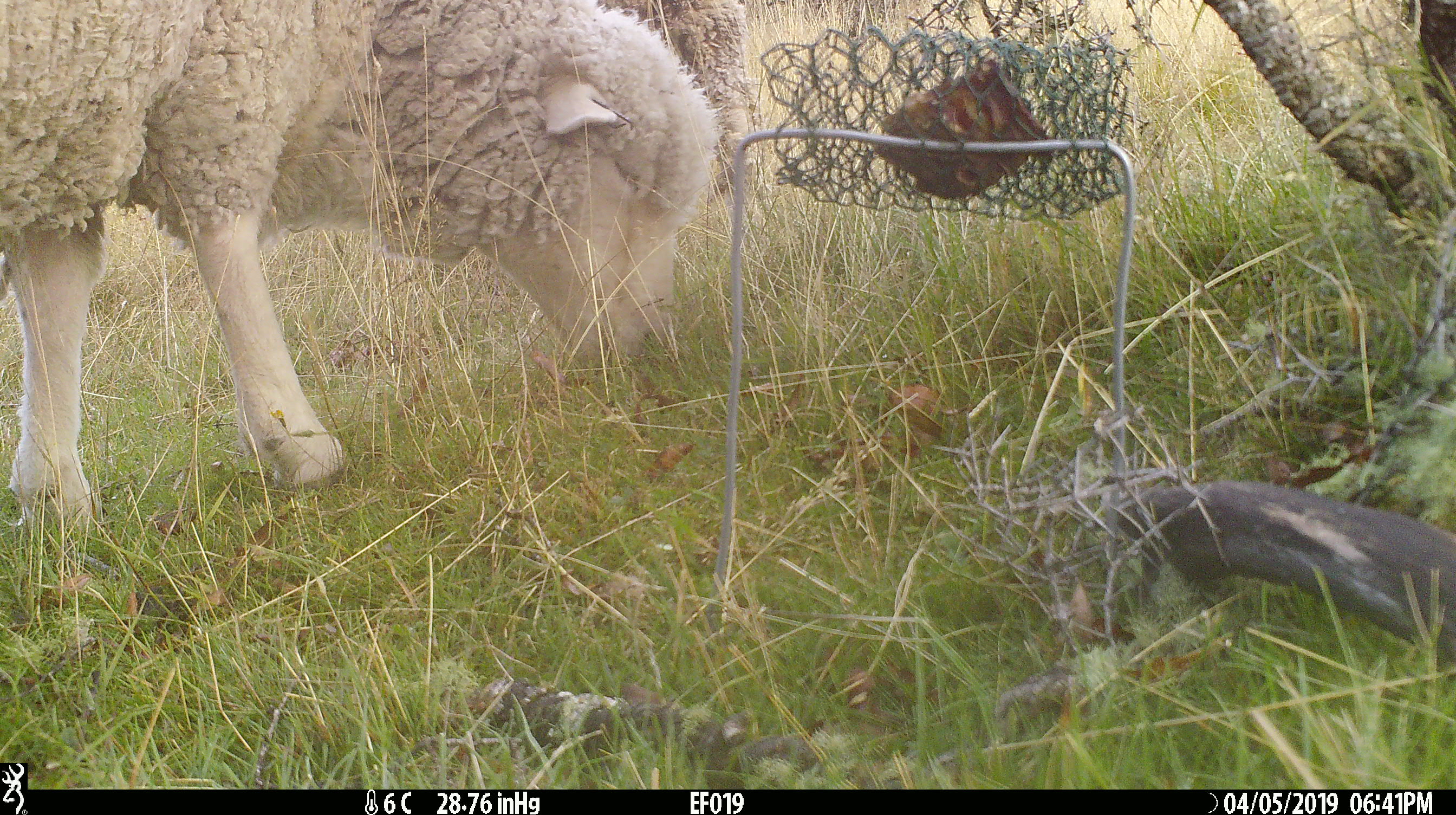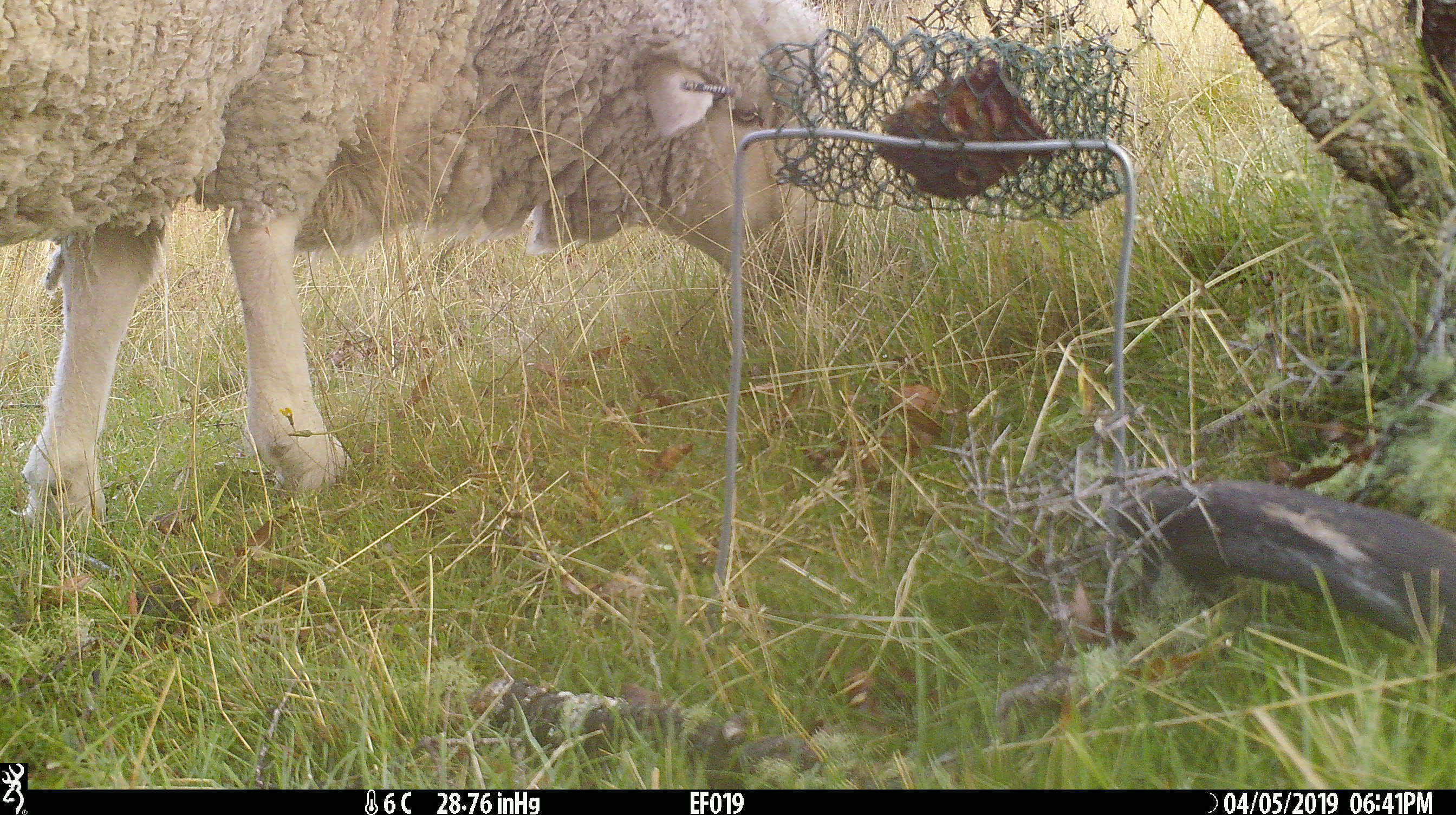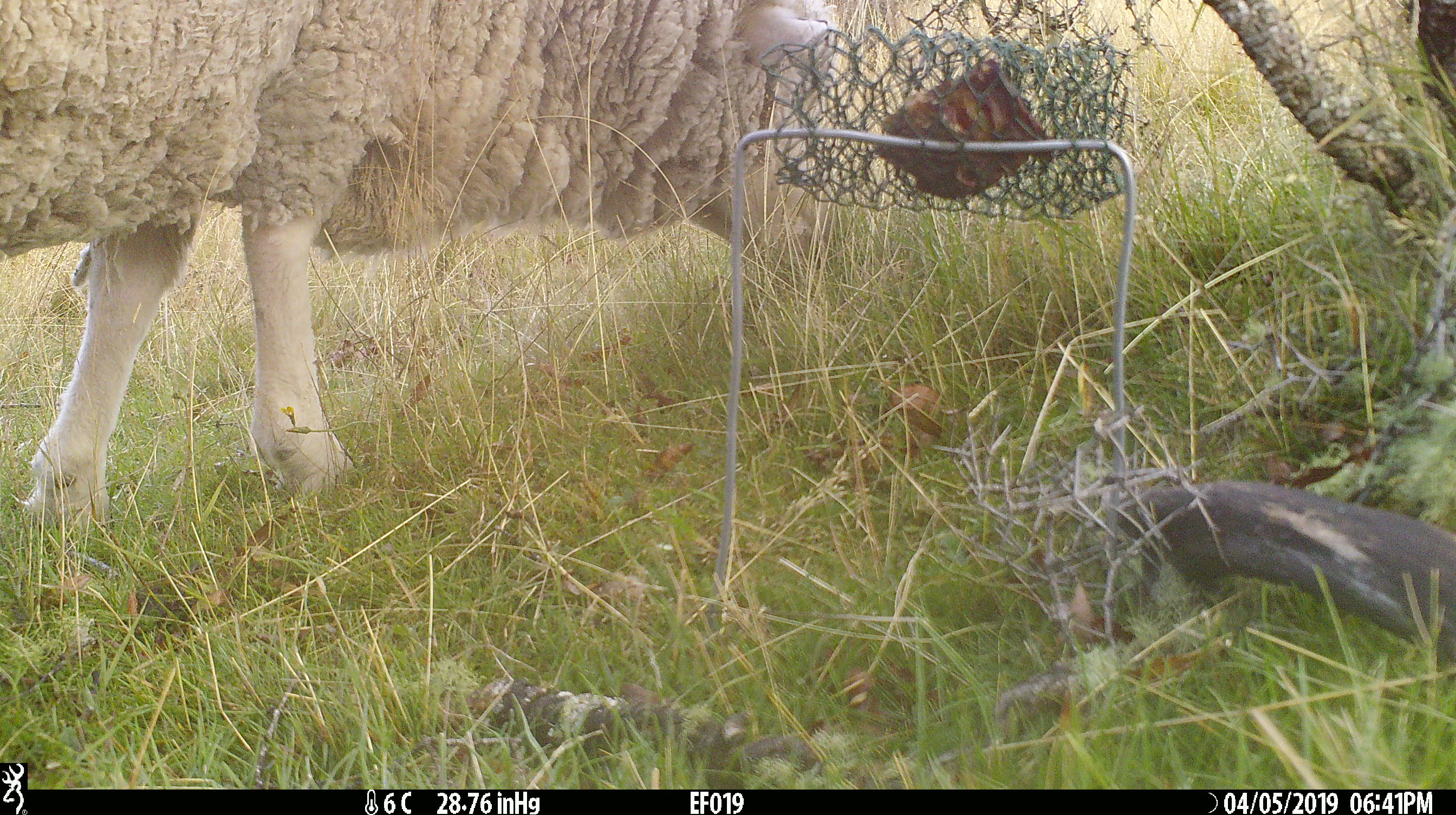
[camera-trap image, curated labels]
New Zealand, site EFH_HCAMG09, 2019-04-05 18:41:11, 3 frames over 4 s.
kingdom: Animalia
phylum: Chordata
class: Mammalia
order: Artiodactyla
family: Bovidae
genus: Ovis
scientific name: Ovis aries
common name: domestic sheep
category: sheep